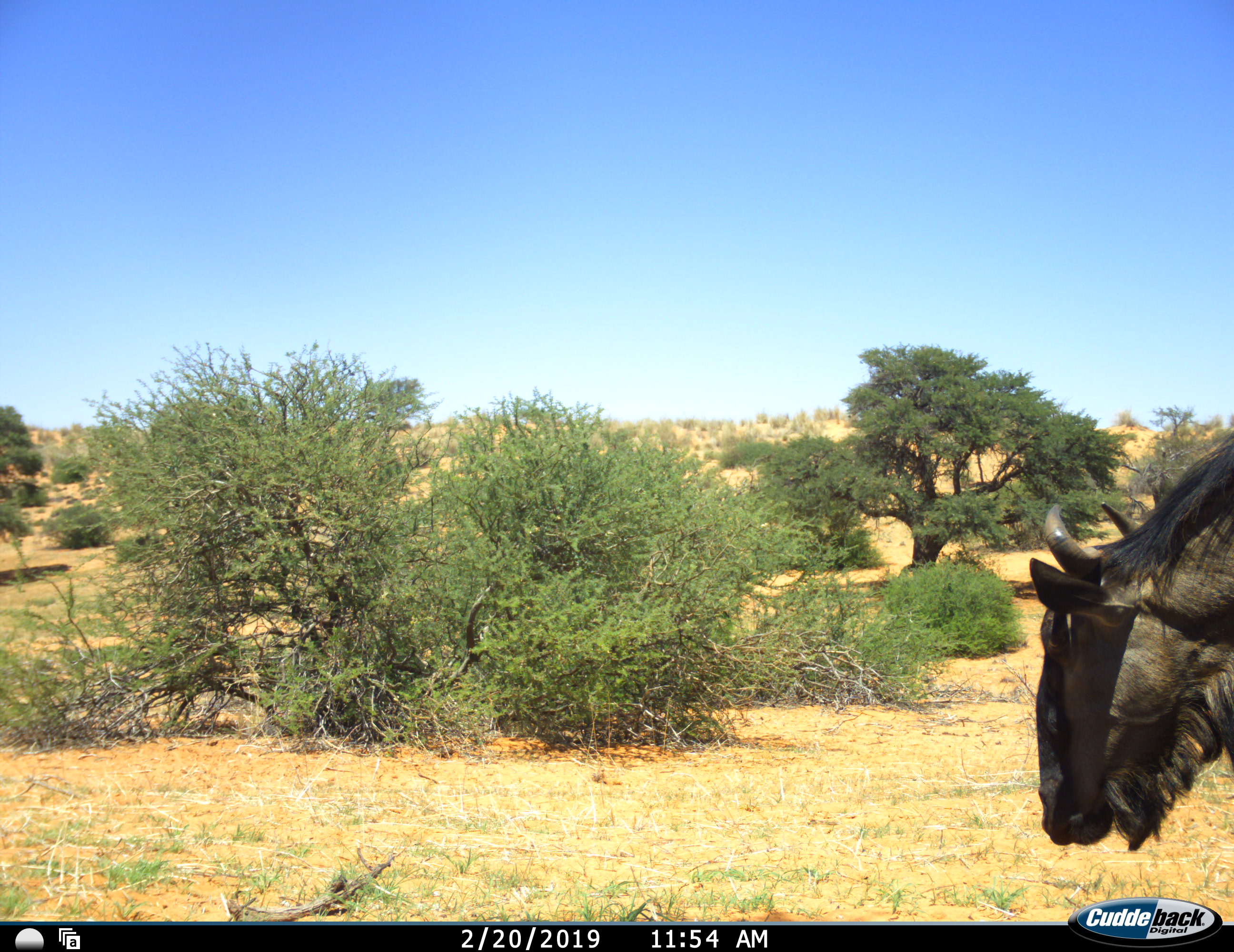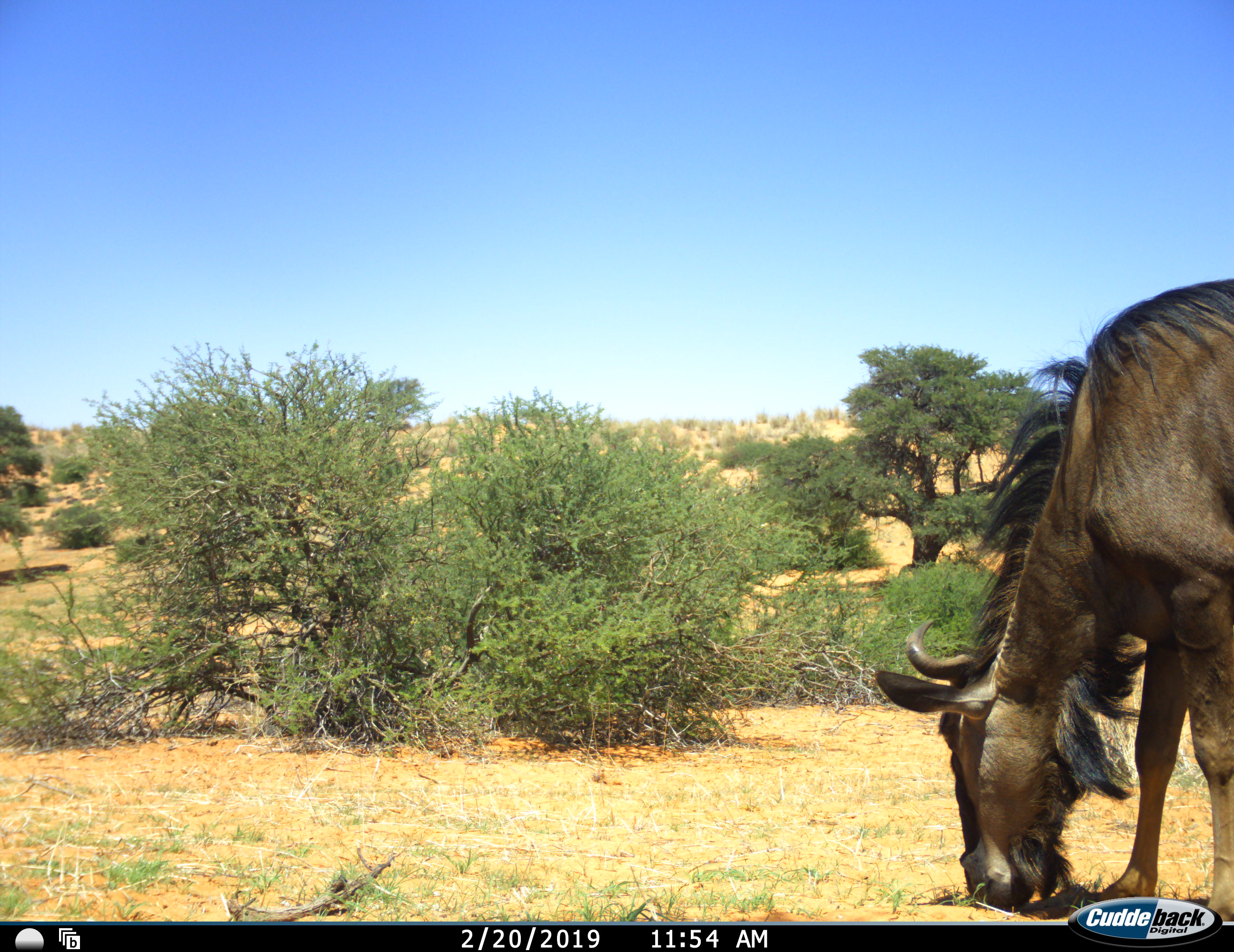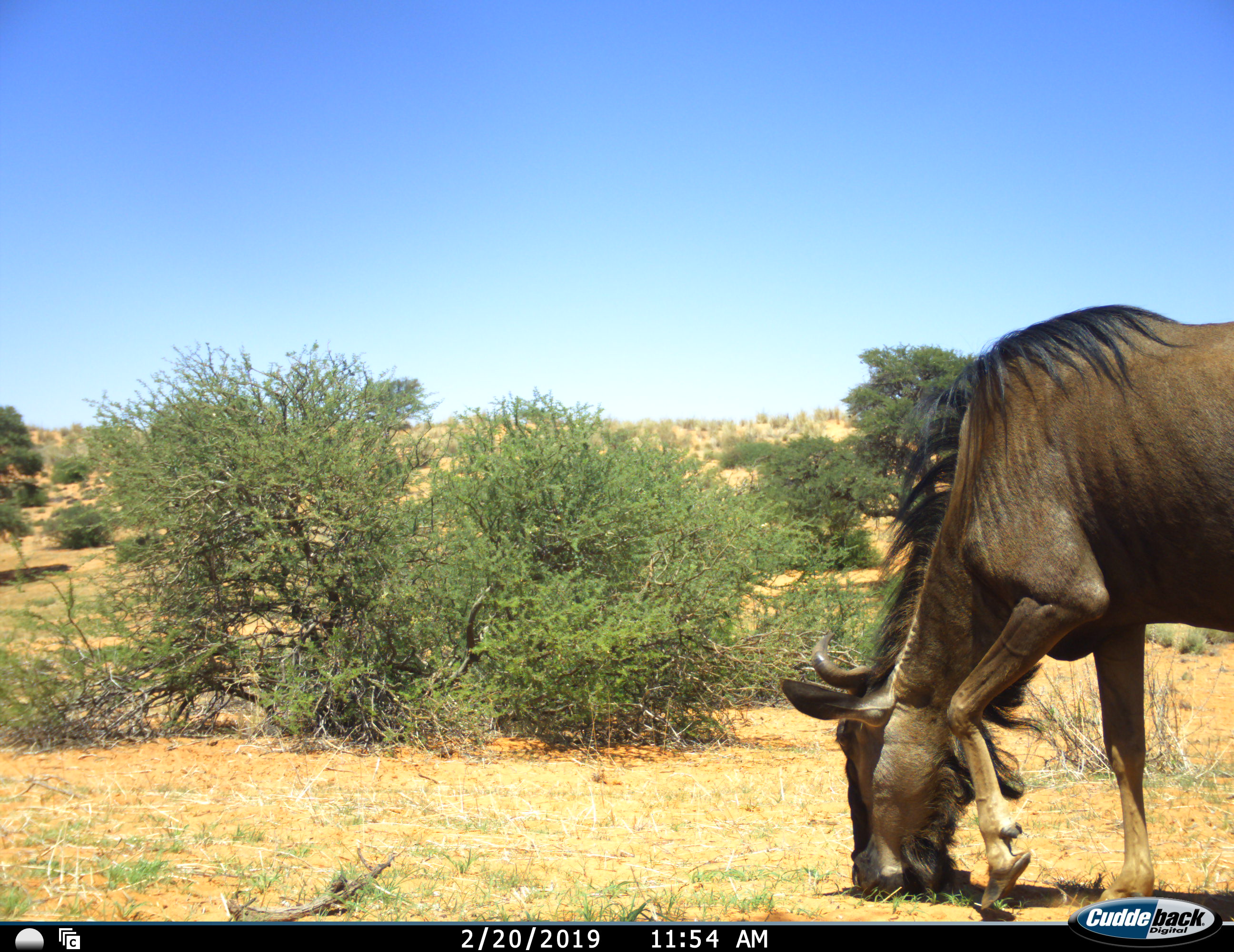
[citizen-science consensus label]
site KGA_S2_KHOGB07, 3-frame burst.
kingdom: Animalia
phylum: Chordata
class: Mammalia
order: Artiodactyla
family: Bovidae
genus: Connochaetes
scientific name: Connochaetes taurinus taurinus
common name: blue wildebeest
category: wildebeestblue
Wildebeestblue (blue wildebeest) (Connochaetes taurinus taurinus), count 1. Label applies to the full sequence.